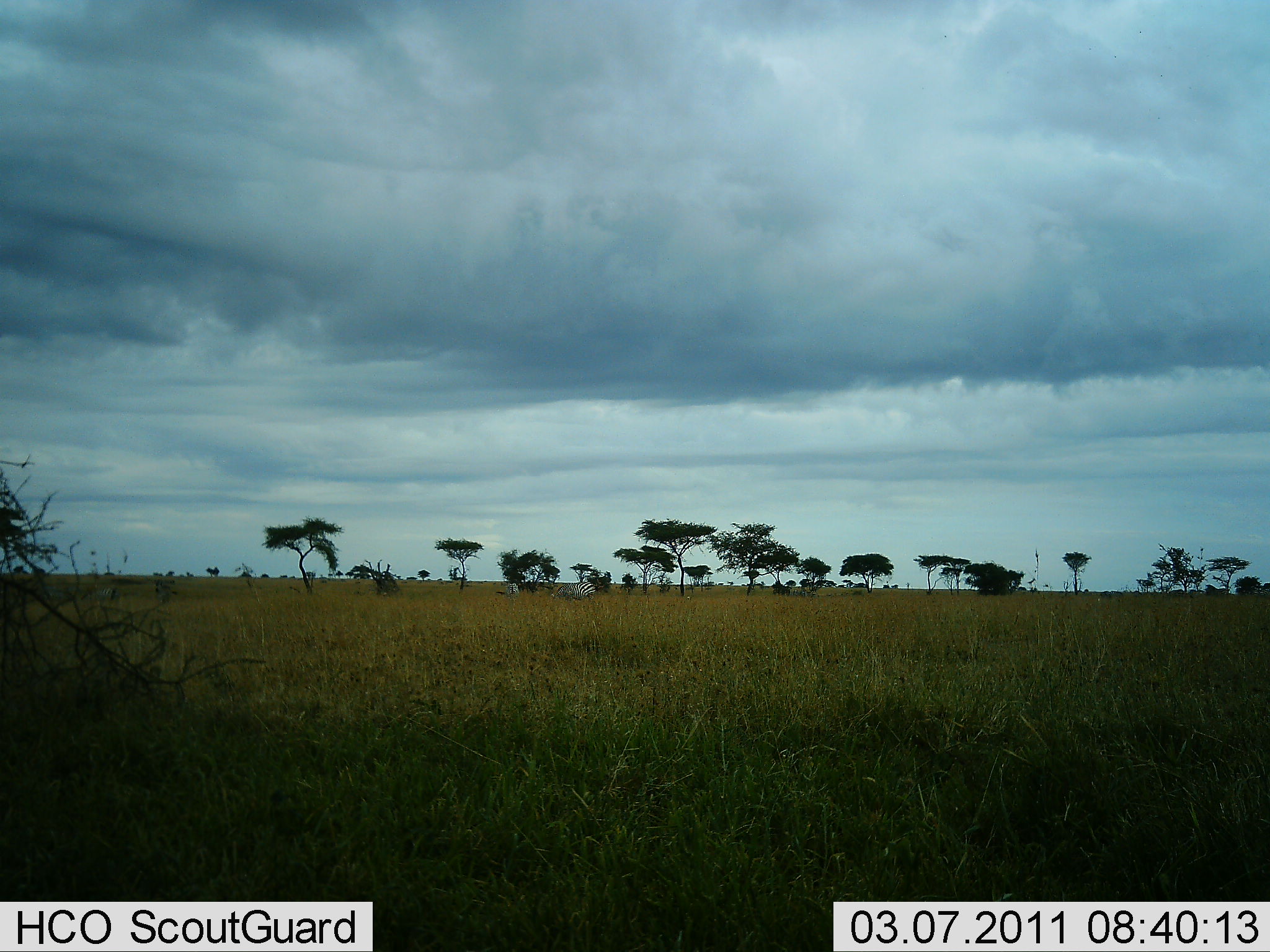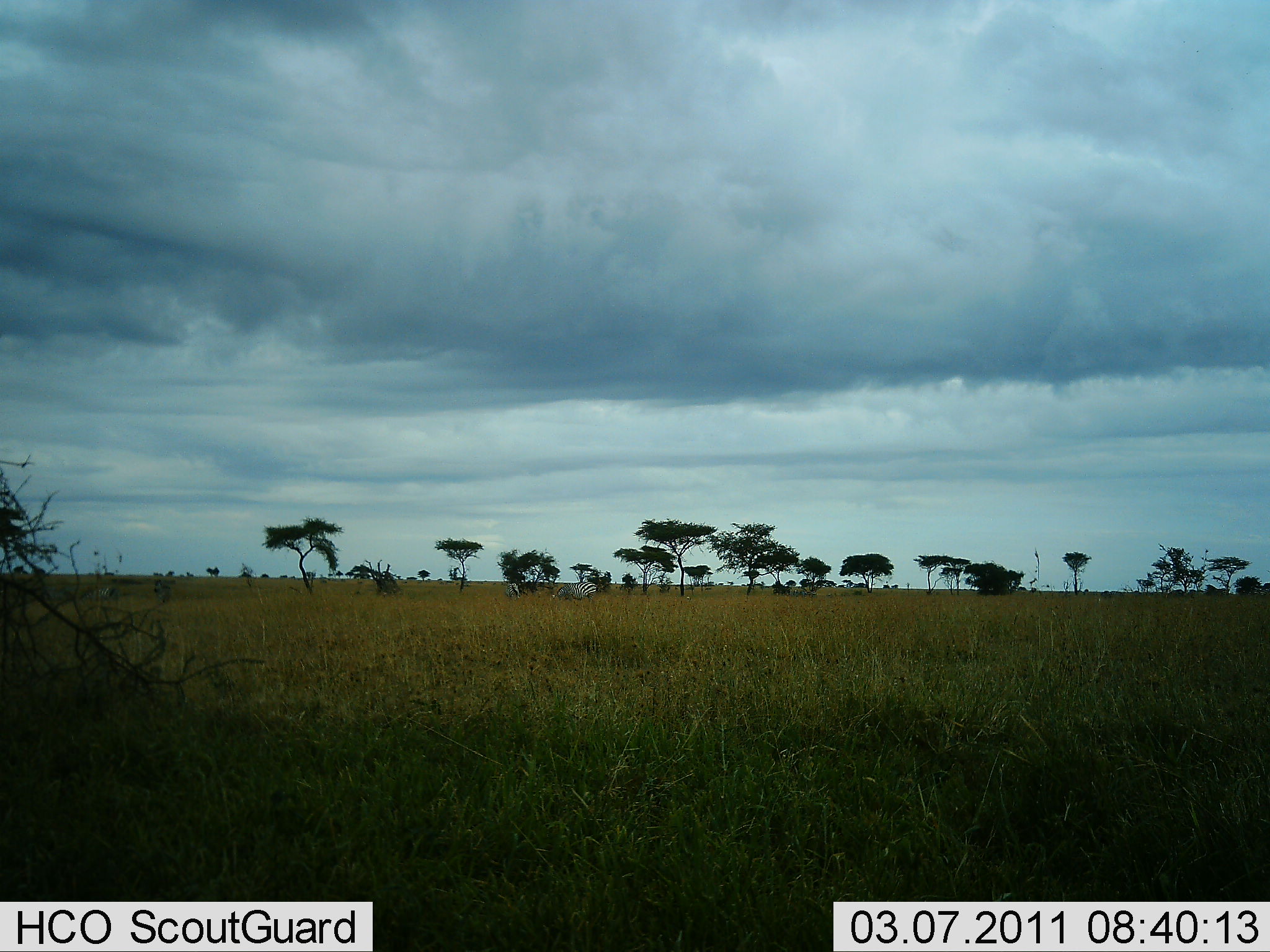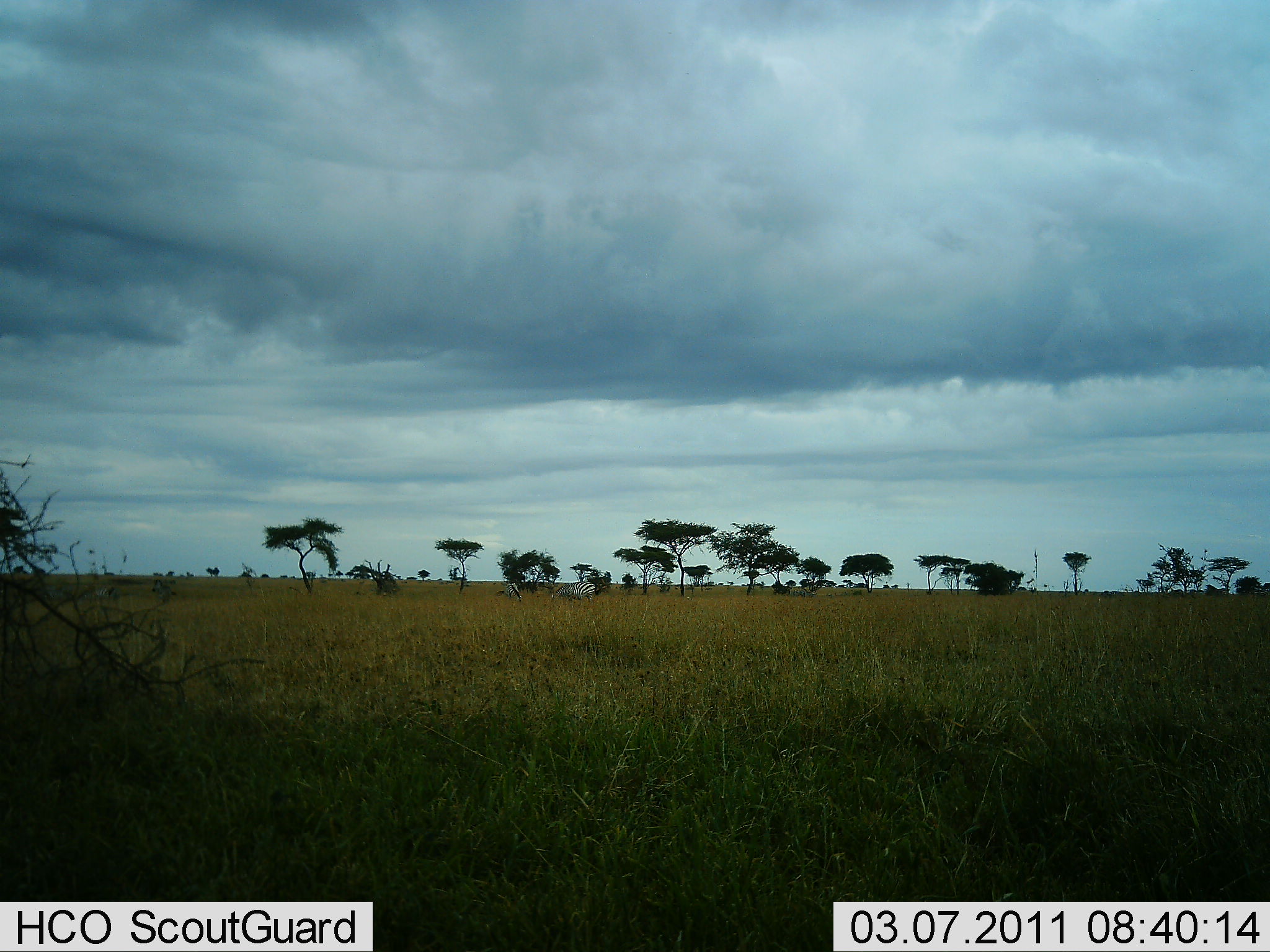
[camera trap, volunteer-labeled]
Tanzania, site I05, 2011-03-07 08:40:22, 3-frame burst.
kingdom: Animalia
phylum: Chordata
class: Mammalia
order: Perissodactyla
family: Equidae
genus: Equus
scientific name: Equus quagga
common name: plains zebra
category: zebra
Zebra (plains zebra) (Equus quagga), count 2. Behavior (volunteer vote fractions): standing 38%, resting 0%, moving 23%, interacting 0%. Young present (vote fraction): 0%. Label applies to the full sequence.